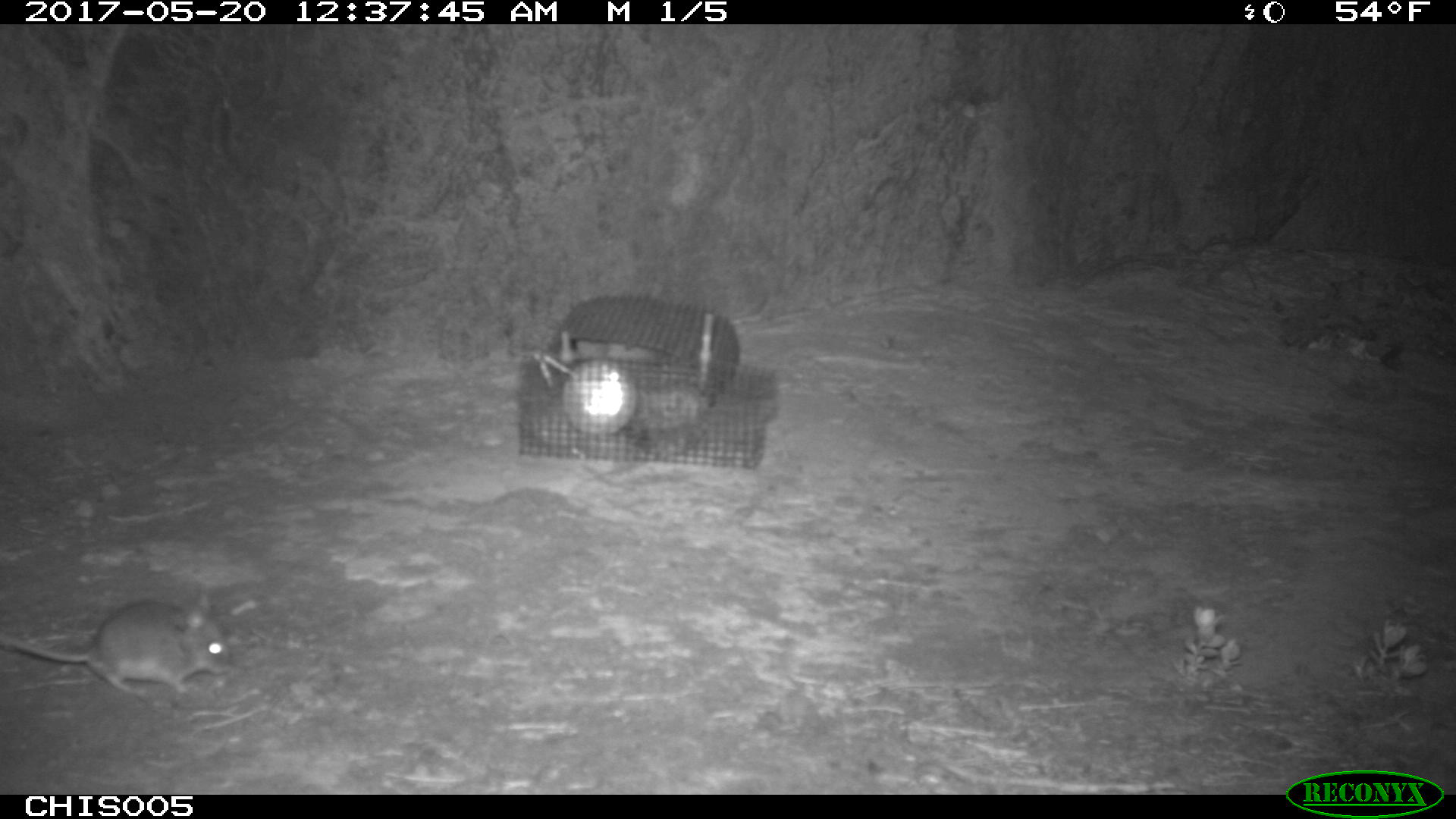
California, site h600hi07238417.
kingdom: Animalia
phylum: Chordata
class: Mammalia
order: Rodentia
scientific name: Rodentia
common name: rodent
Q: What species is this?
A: Rodent (Rodentia).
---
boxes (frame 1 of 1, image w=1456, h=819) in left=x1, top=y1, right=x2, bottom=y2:
rodent: left=0, top=592, right=229, bottom=696